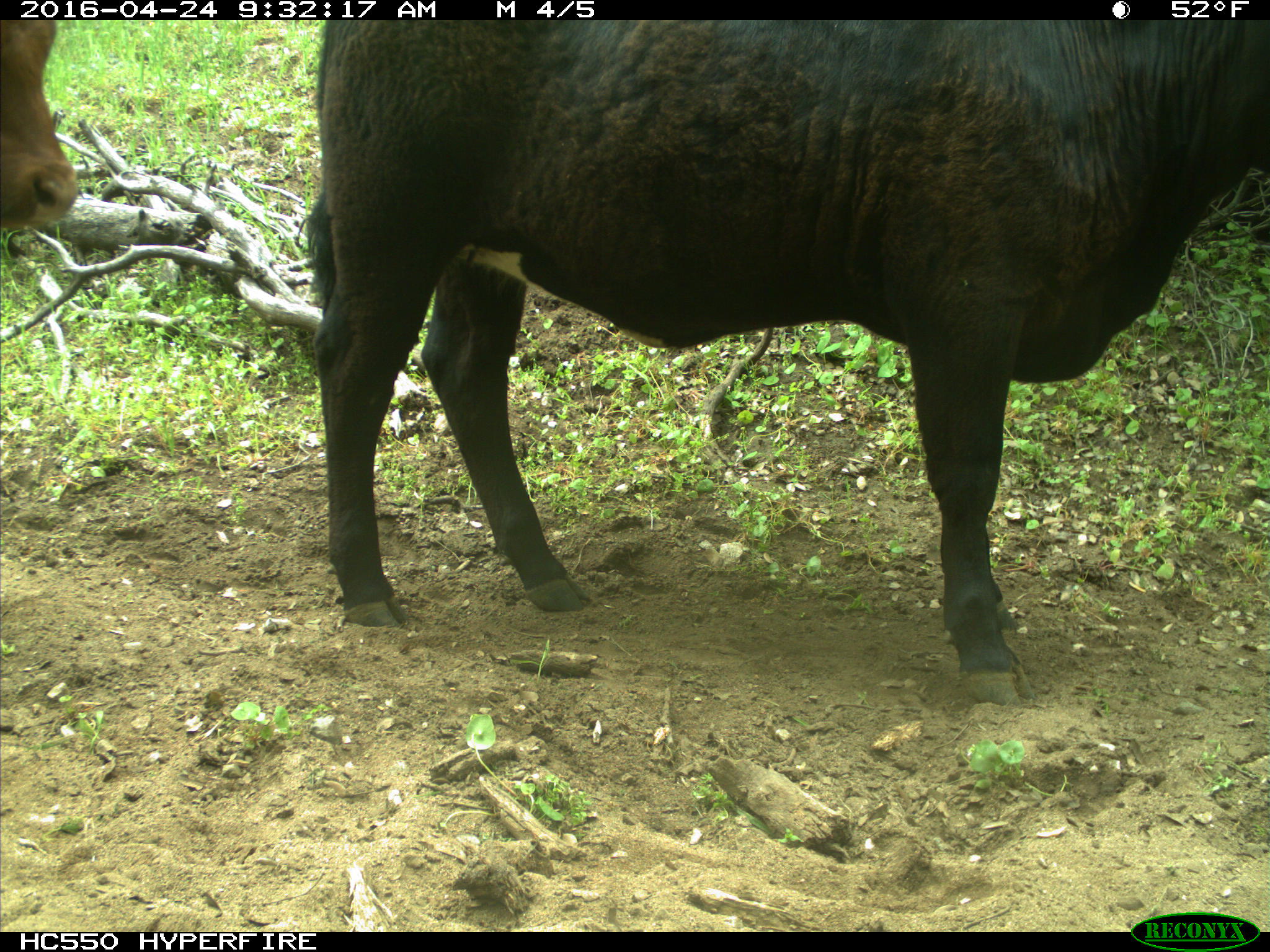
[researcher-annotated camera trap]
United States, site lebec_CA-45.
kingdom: Animalia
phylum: Chordata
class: Mammalia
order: Artiodactyla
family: Bovidae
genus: Bos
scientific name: Bos taurus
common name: domestic cow